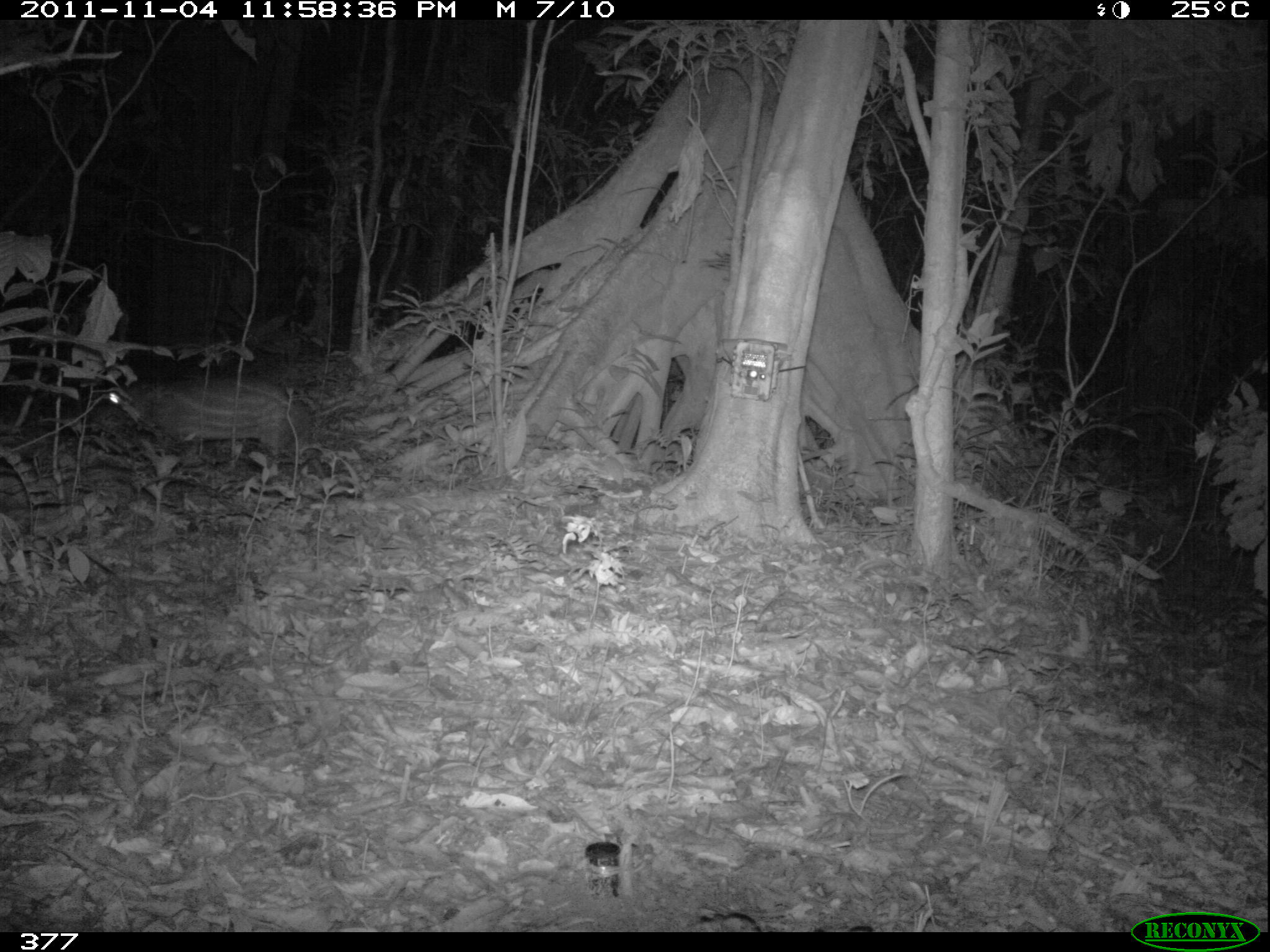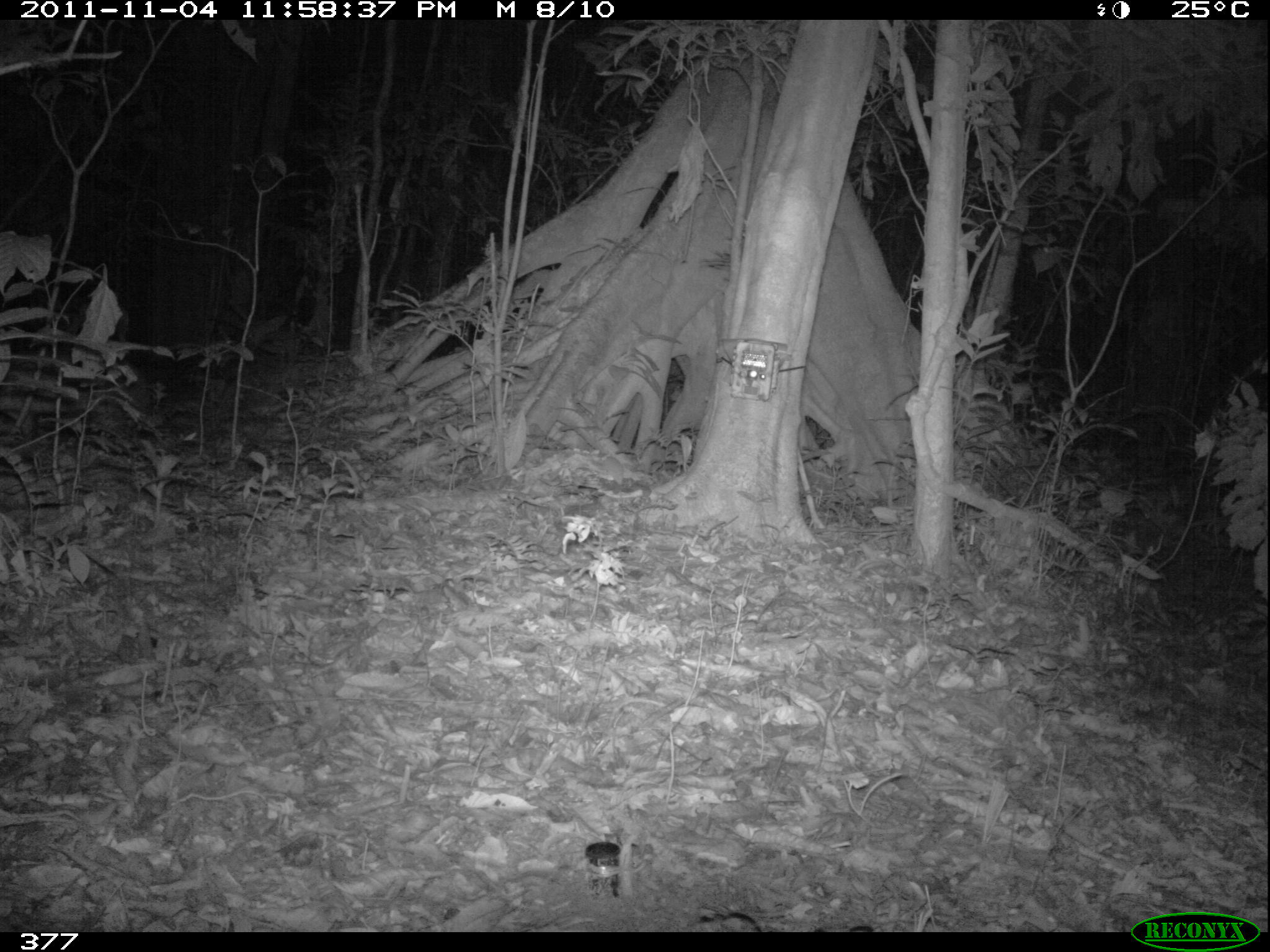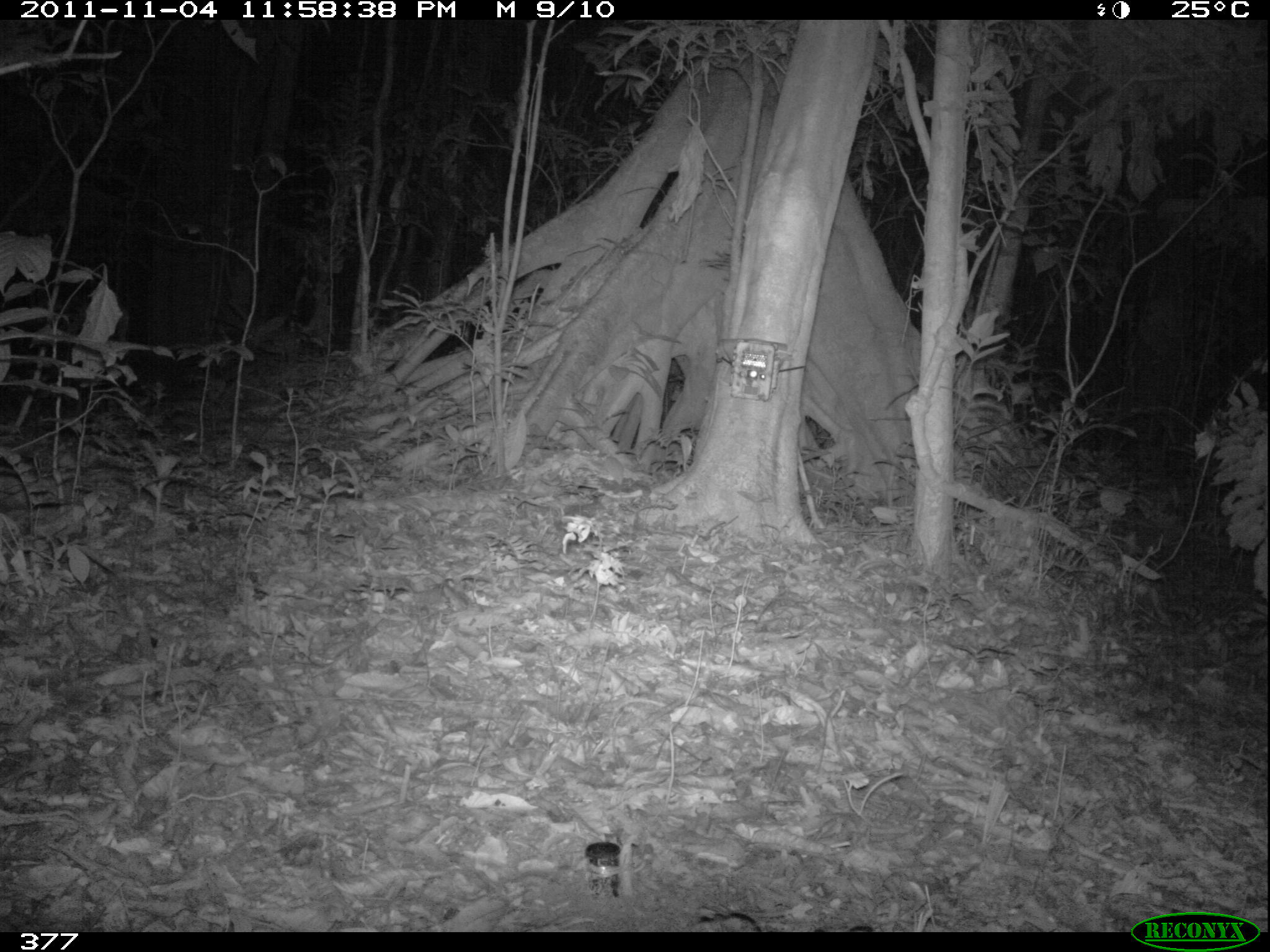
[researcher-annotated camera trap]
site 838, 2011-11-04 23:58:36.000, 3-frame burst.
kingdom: Animalia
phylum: Chordata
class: Mammalia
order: Rodentia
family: Cuniculidae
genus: Cuniculus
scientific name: Cuniculus paca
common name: spotted paca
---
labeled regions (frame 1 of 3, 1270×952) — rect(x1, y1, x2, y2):
cuniculus paca: rect(109, 373, 310, 472)